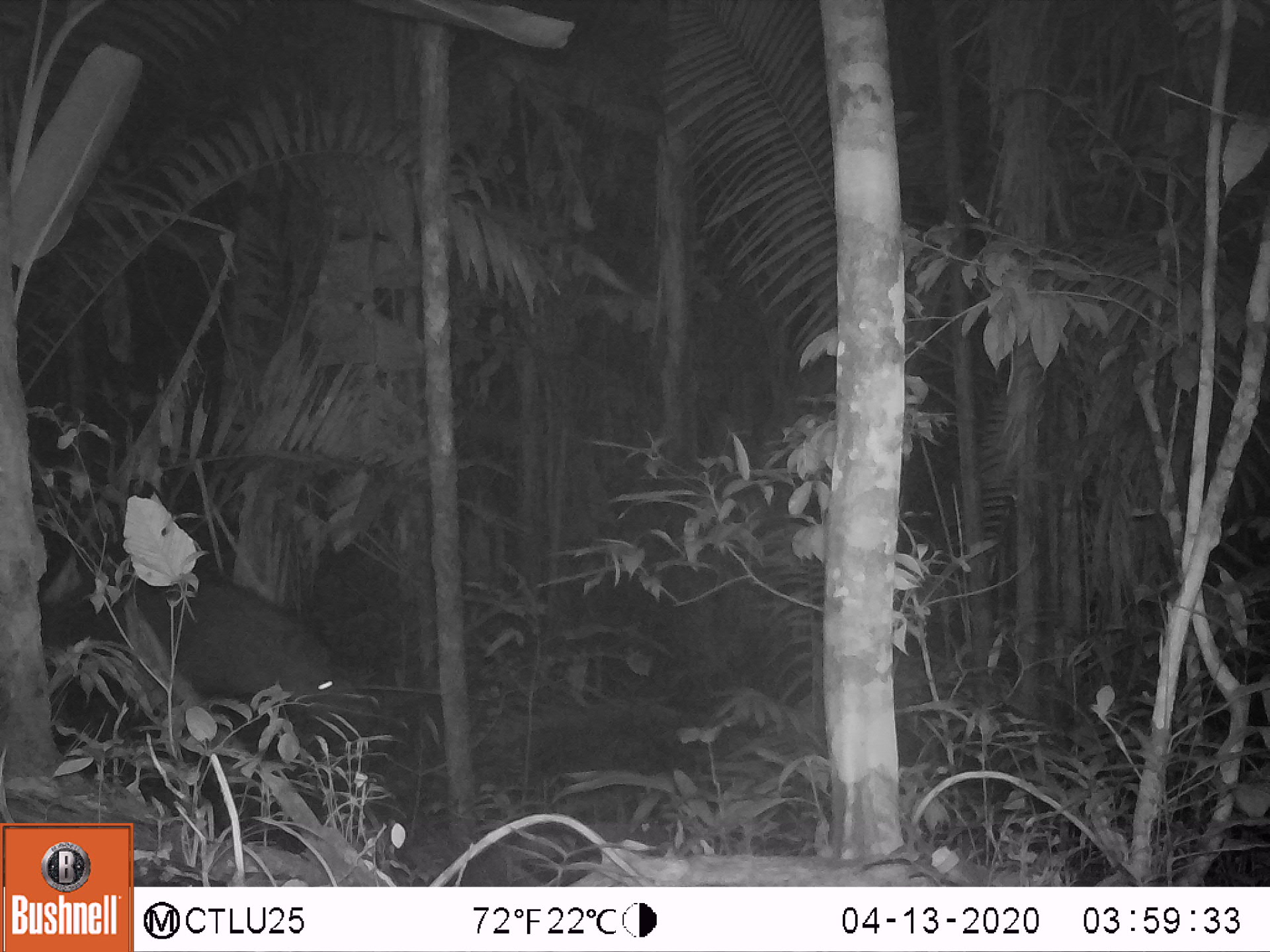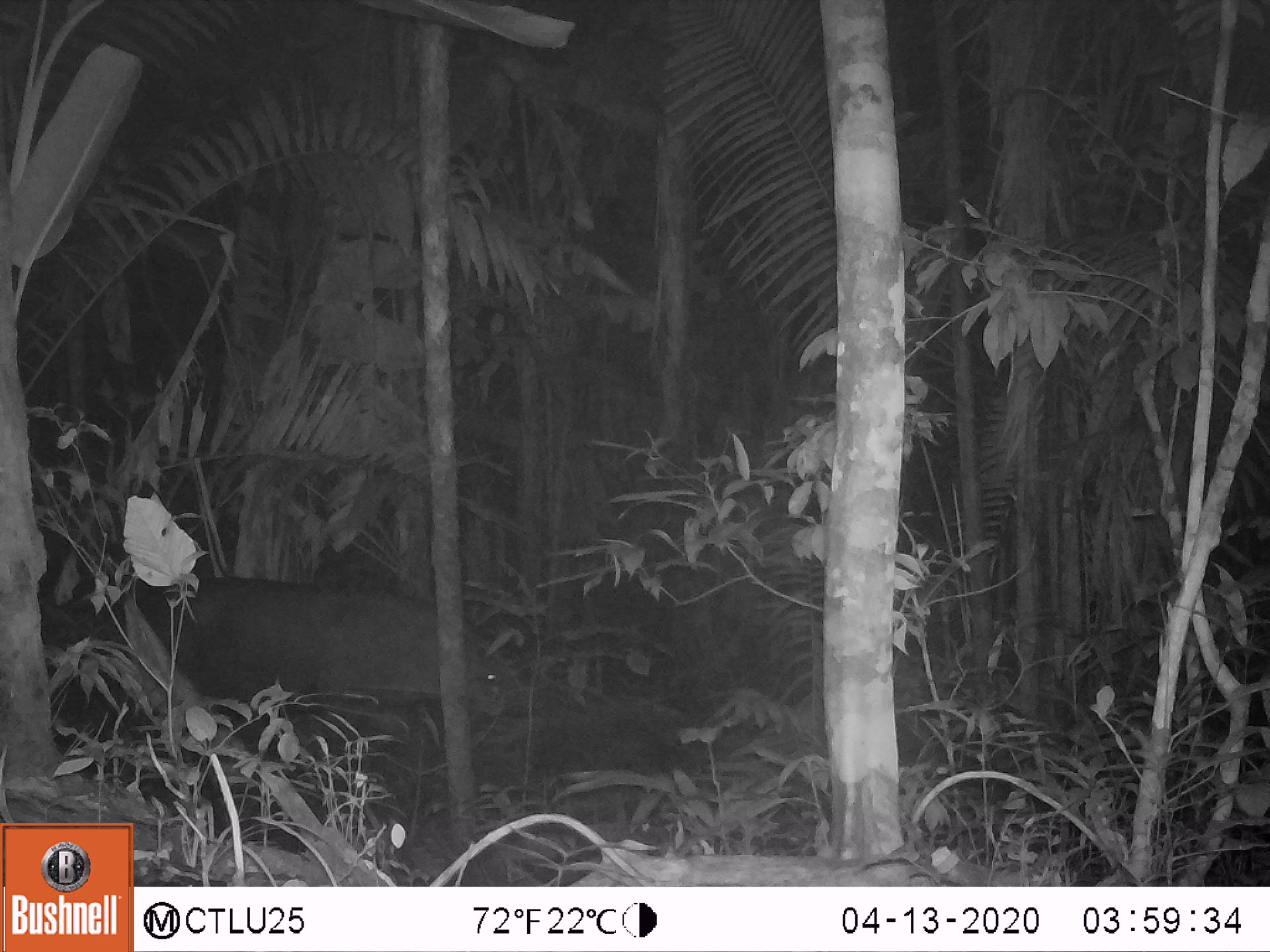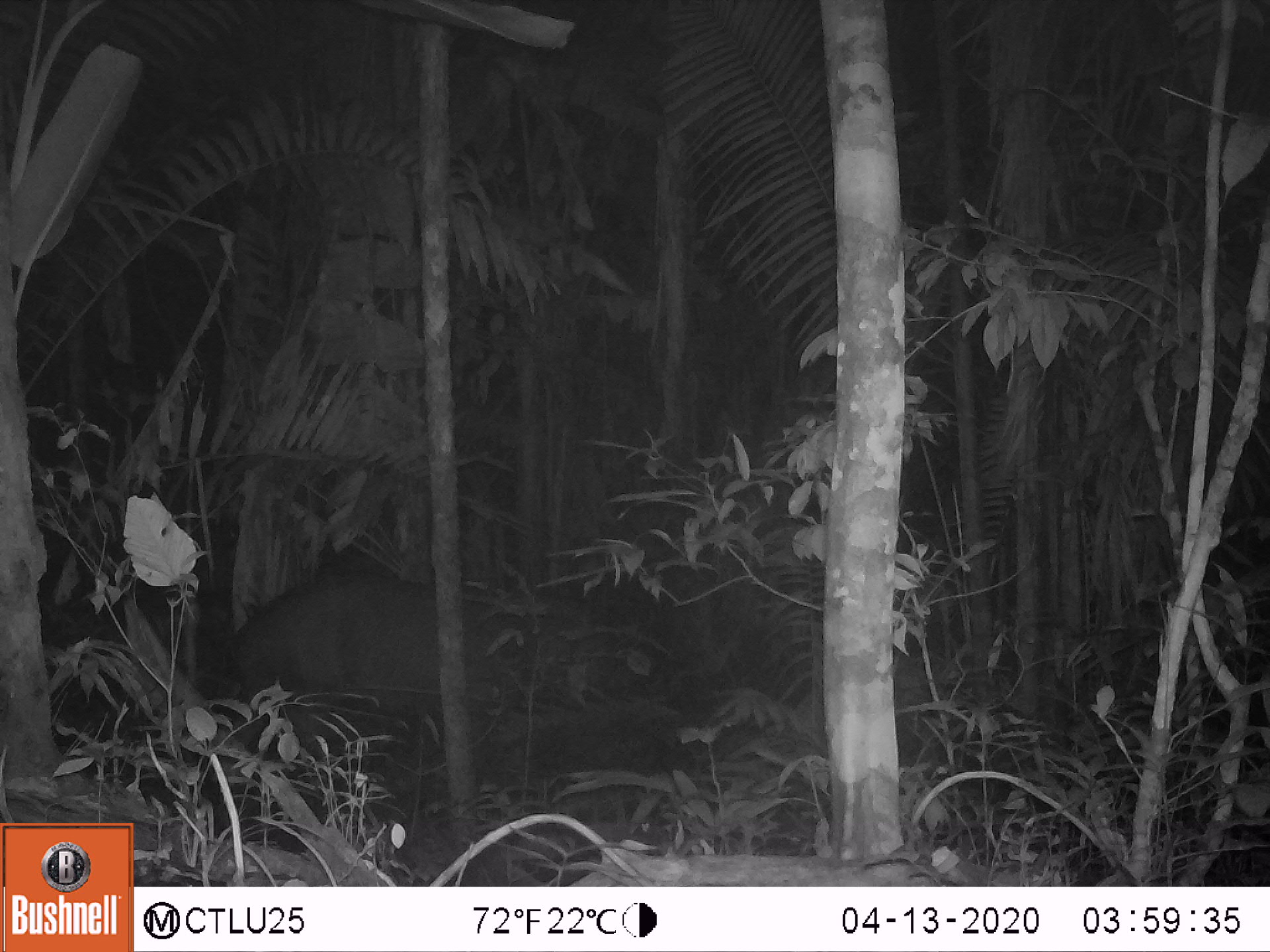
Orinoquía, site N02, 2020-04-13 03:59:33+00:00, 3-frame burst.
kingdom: Animalia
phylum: Chordata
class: Mammalia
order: Perissodactyla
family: Tapiridae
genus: Tapirus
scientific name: Tapirus terrestris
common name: lowland tapir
Lowland tapir (Tapirus terrestris).